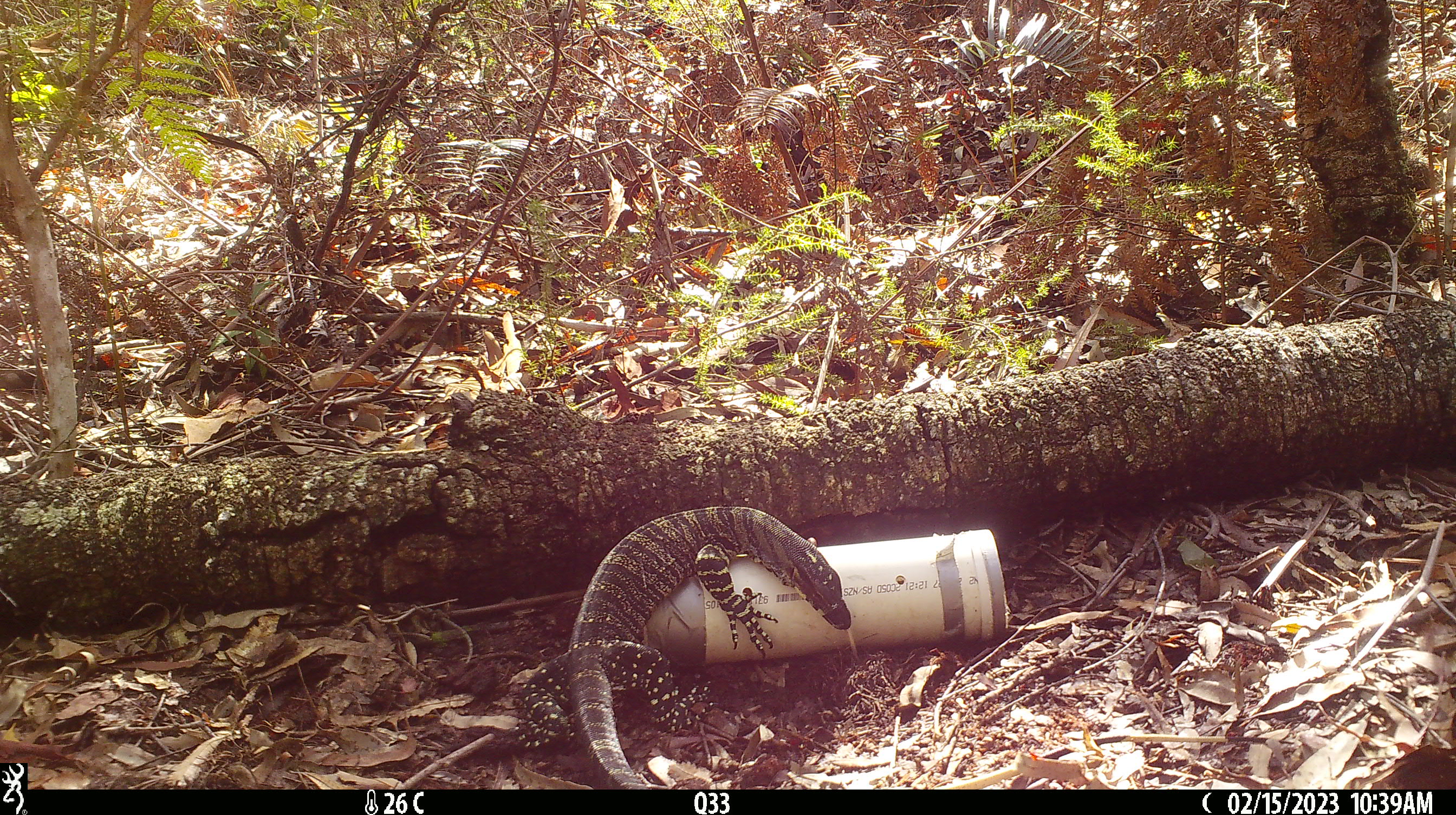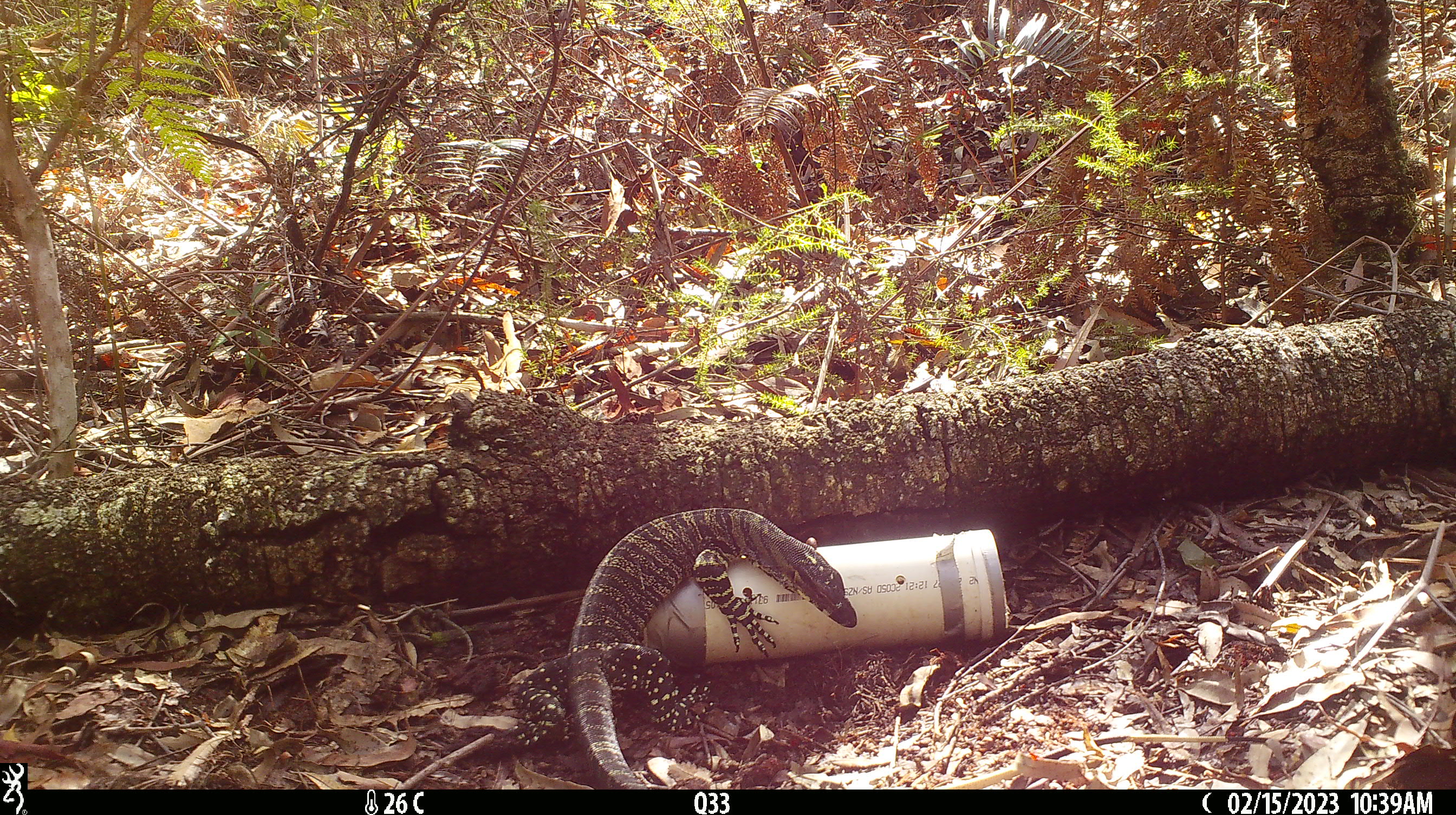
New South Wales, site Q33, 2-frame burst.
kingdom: Animalia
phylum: Chordata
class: Reptilia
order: Squamata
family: Varanidae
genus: Varanus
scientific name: Varanus varius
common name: lace monitor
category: goanna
Goanna (lace monitor) (Varanus varius).